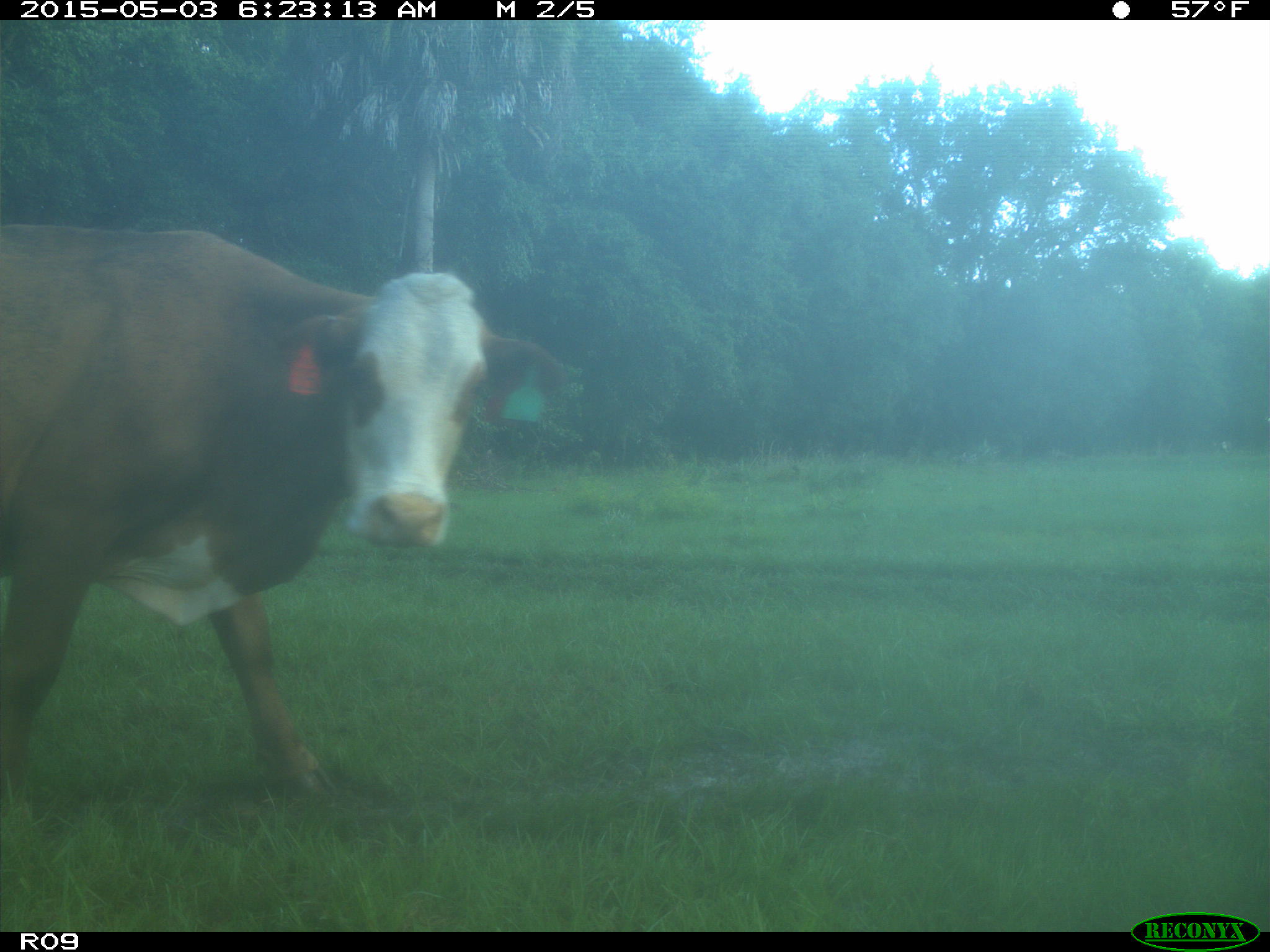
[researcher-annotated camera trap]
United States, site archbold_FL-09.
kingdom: Animalia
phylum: Chordata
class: Mammalia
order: Artiodactyla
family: Bovidae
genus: Bos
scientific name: Bos taurus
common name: domestic cow